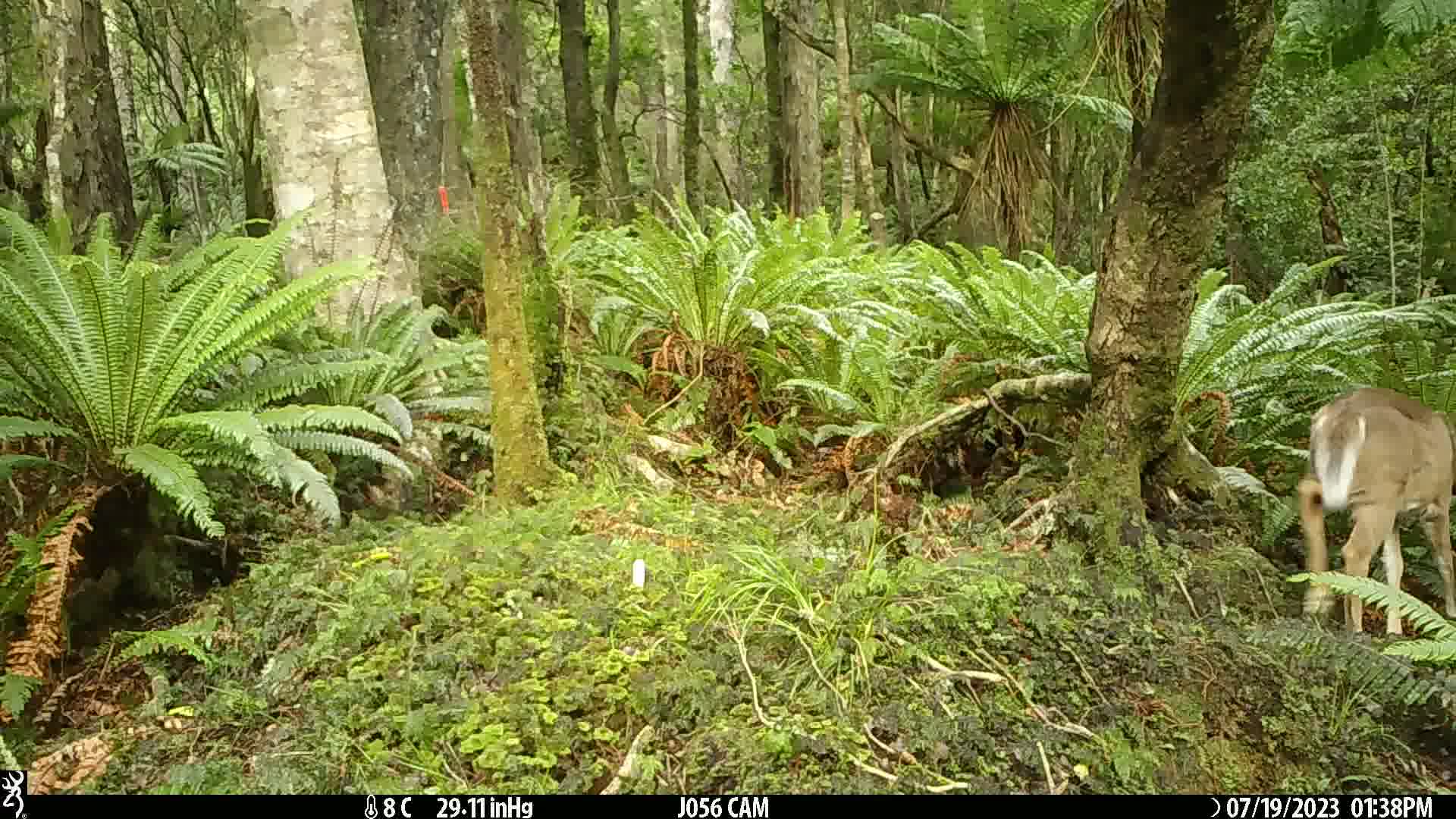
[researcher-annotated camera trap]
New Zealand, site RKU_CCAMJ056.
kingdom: Animalia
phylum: Chordata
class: Mammalia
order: Artiodactyla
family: Cervidae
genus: Odocoileus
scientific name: Odocoileus virginianus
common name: white-tailed deer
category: white tailed deer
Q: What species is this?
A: White tailed deer (white-tailed deer) (Odocoileus virginianus).